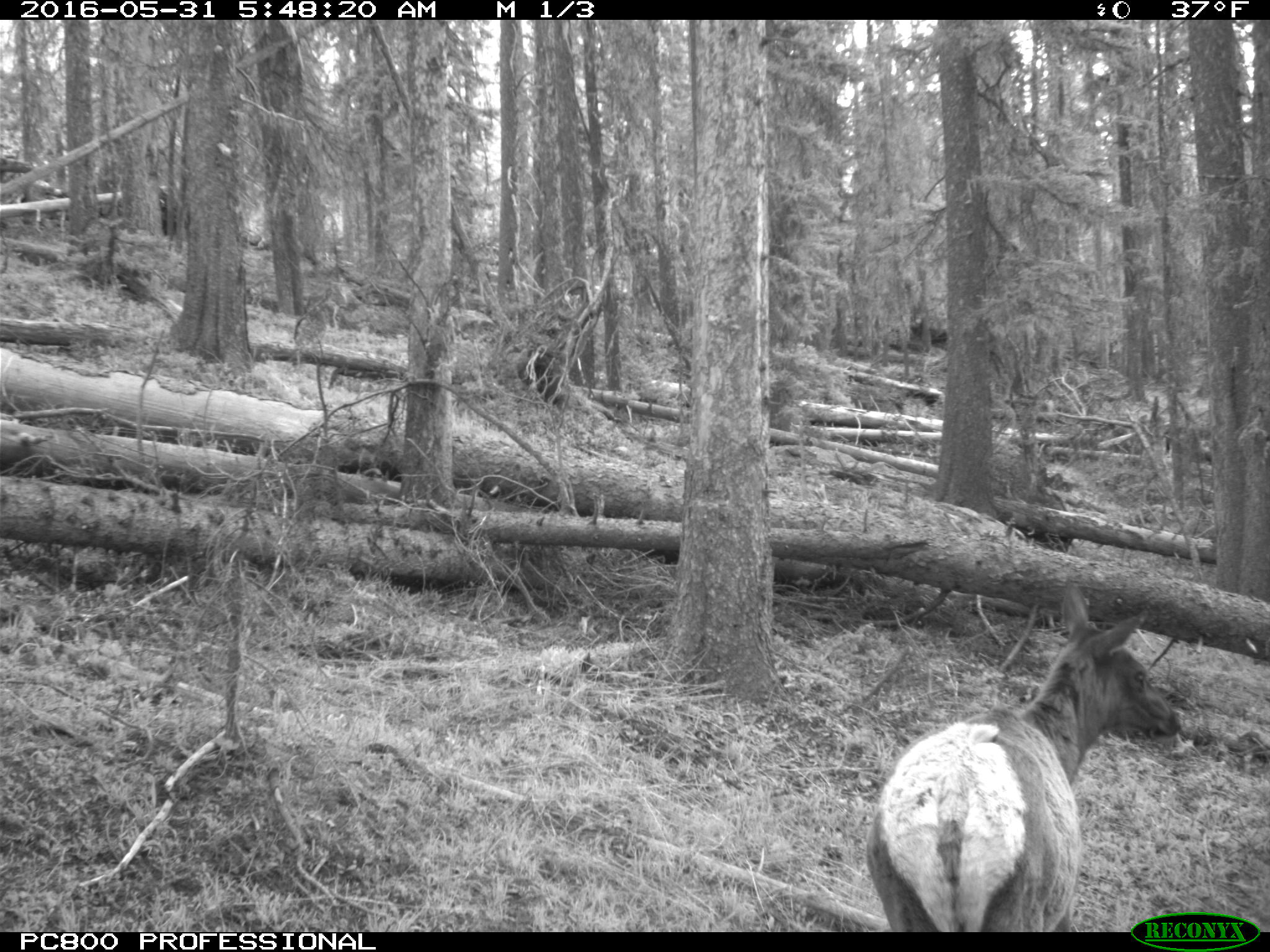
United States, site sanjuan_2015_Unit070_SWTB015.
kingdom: Animalia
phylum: Chordata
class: Mammalia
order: Artiodactyla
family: Cervidae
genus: Cervus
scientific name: Cervus elaphus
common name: red deer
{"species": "Cervus elaphus (red deer)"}